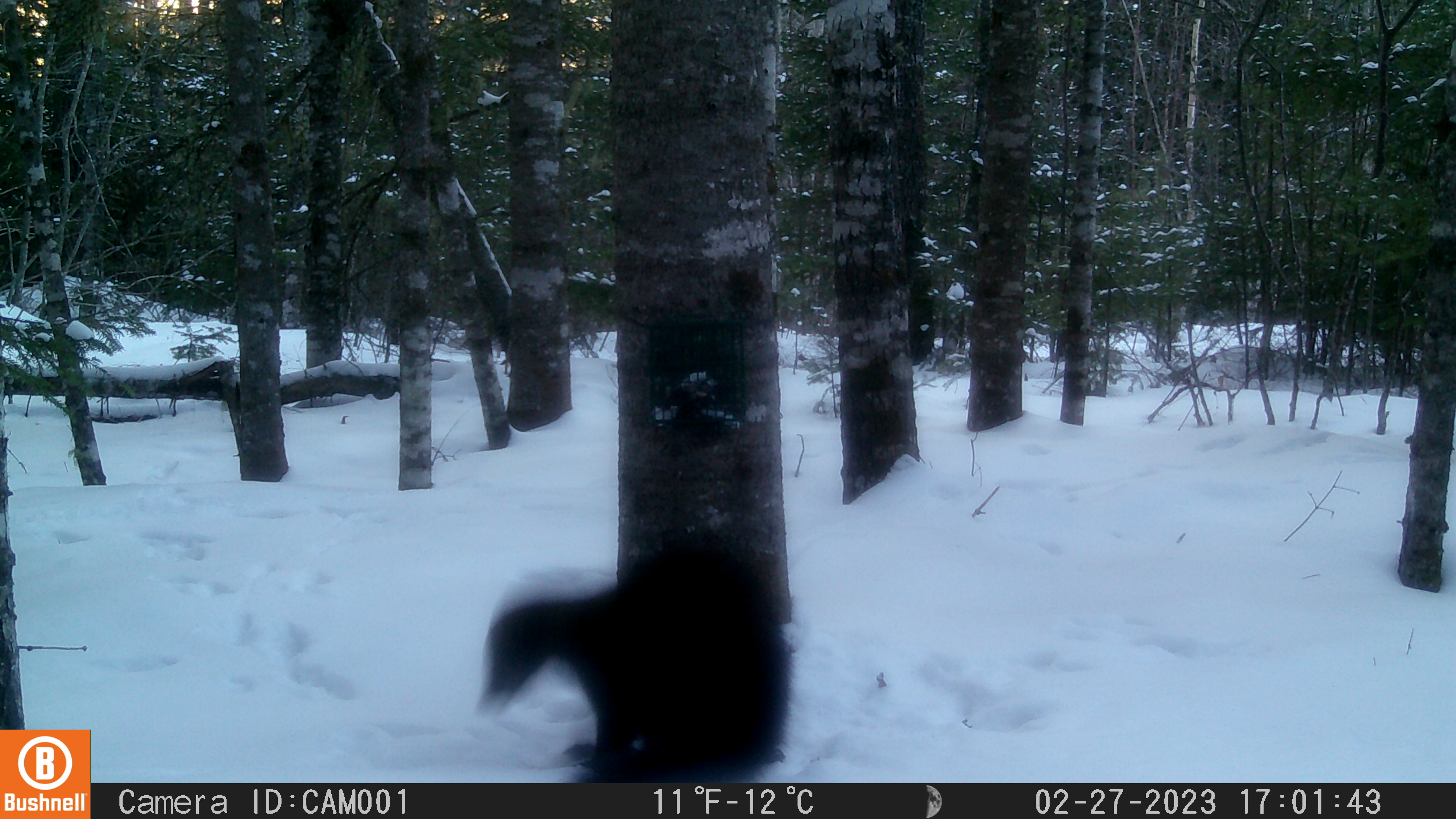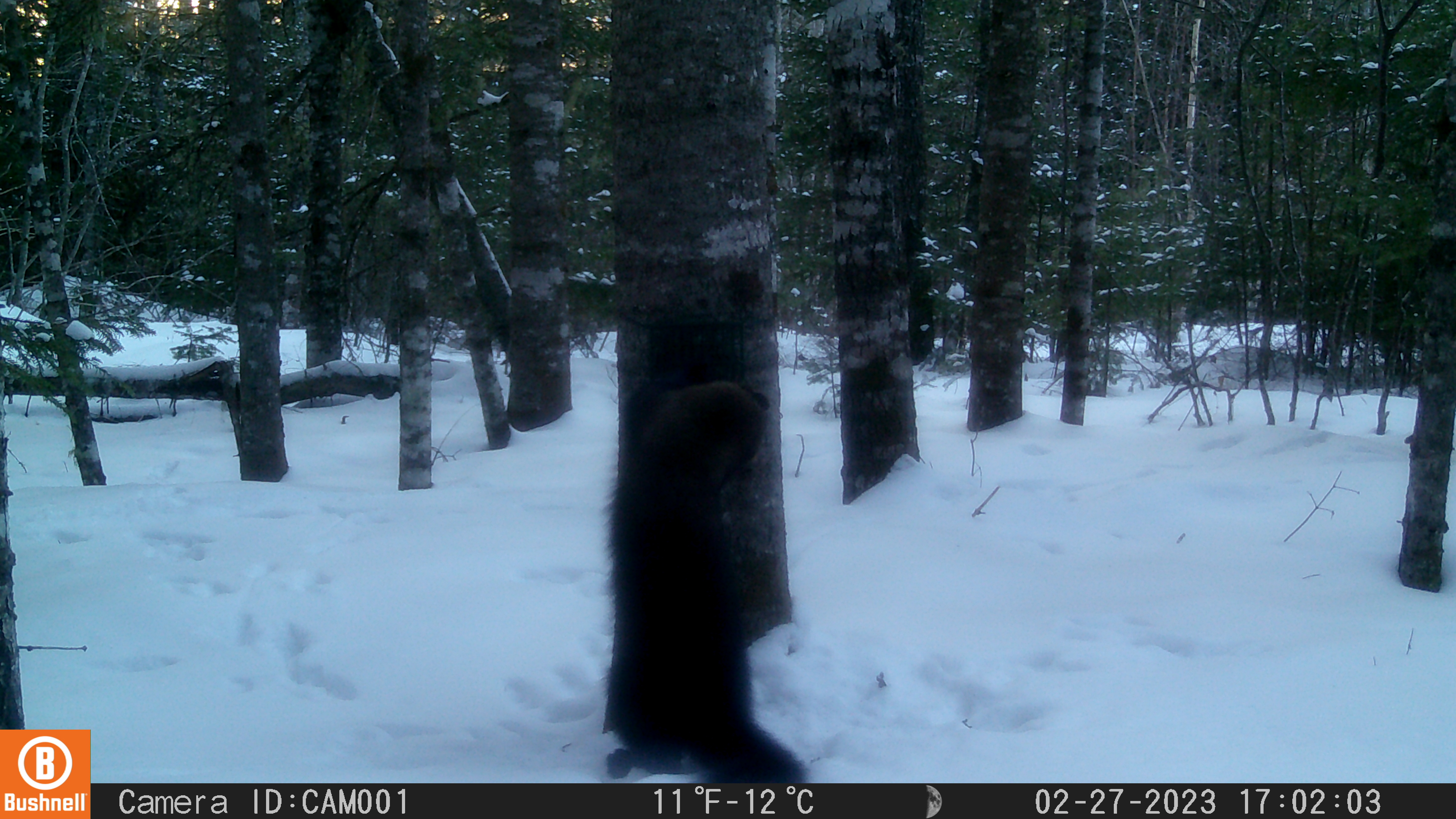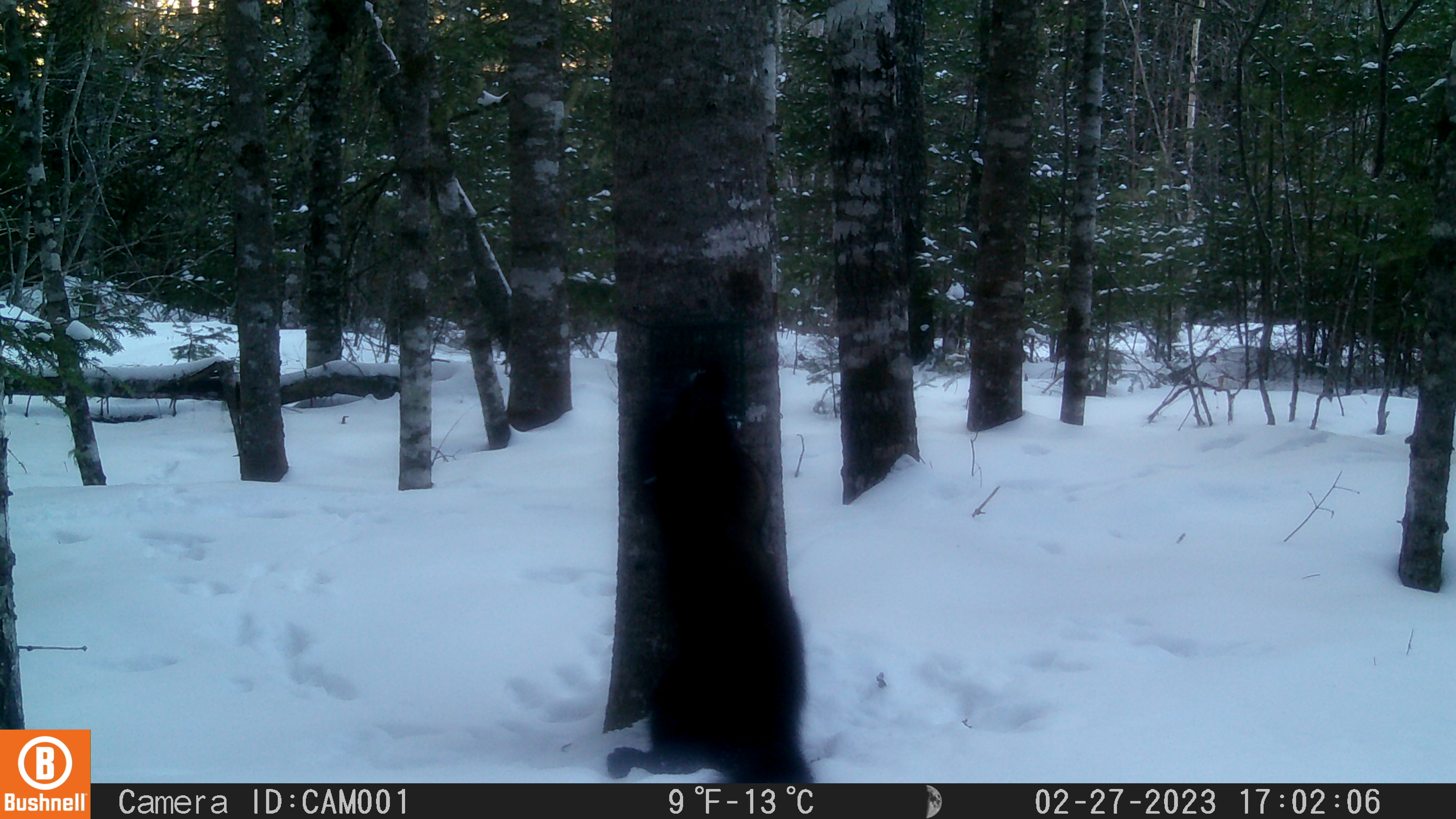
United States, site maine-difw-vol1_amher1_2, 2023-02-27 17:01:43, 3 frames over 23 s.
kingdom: Animalia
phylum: Chordata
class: Mammalia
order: Carnivora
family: Mustelidae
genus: Pekania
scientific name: Pekania pennanti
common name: fisher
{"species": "fisher (Pekania pennanti)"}